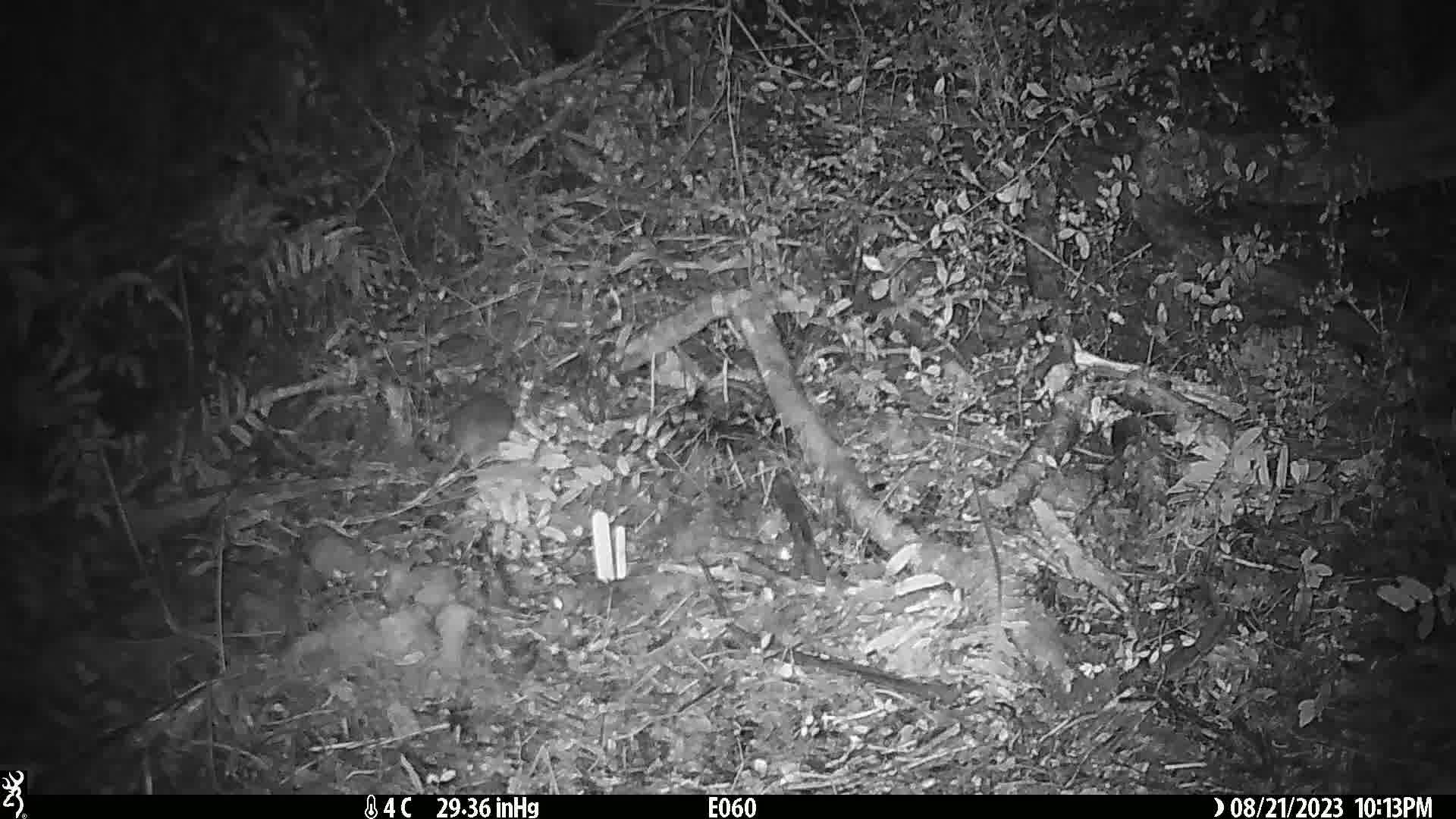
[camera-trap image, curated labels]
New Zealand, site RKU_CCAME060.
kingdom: Animalia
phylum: Chordata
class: Mammalia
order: Rodentia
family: Muridae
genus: Rattus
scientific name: Rattus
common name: rat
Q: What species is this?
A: Rat (Rattus).